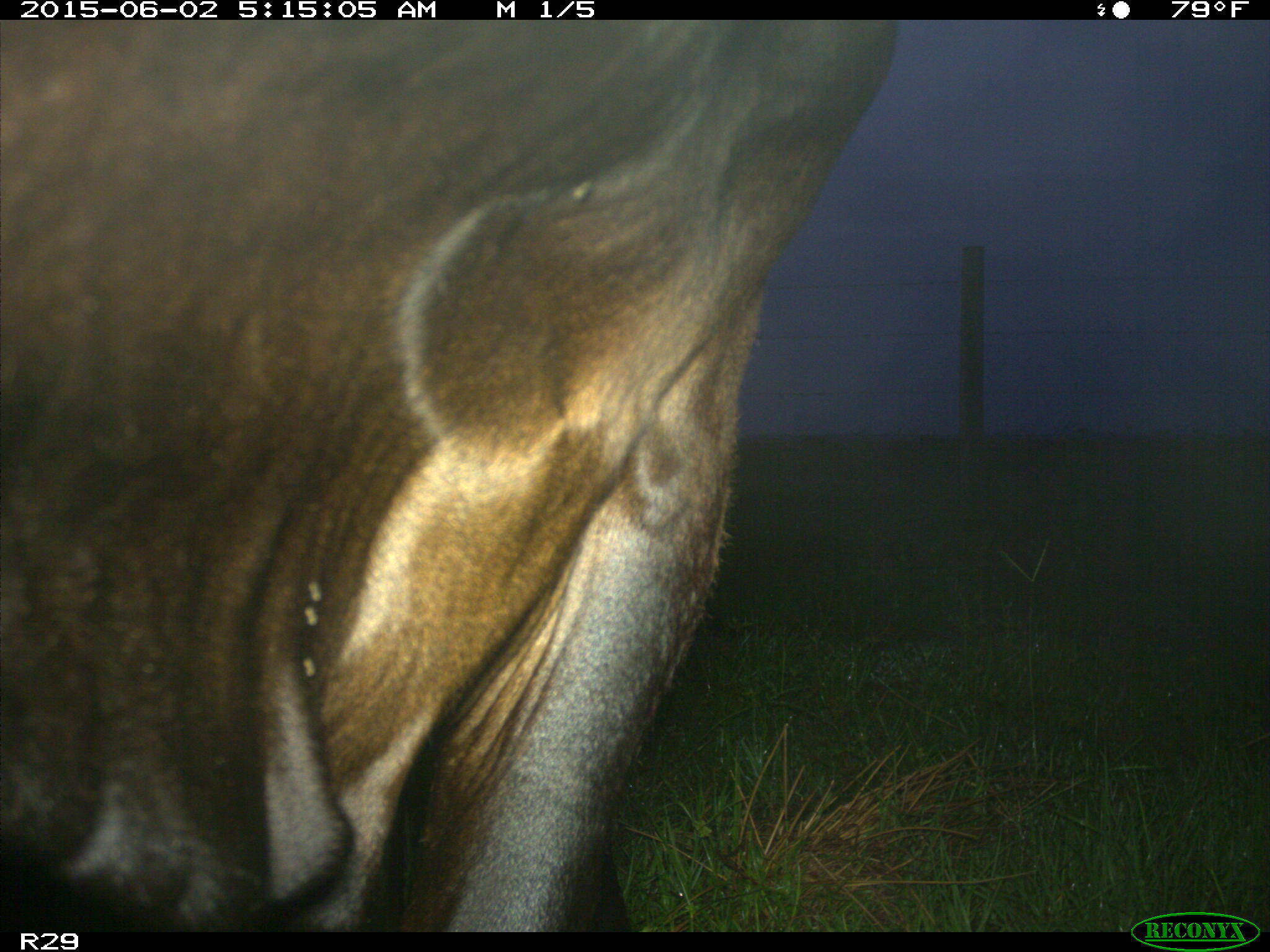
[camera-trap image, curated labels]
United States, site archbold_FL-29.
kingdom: Animalia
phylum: Chordata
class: Mammalia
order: Artiodactyla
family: Bovidae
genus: Bos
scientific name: Bos taurus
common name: domestic cow